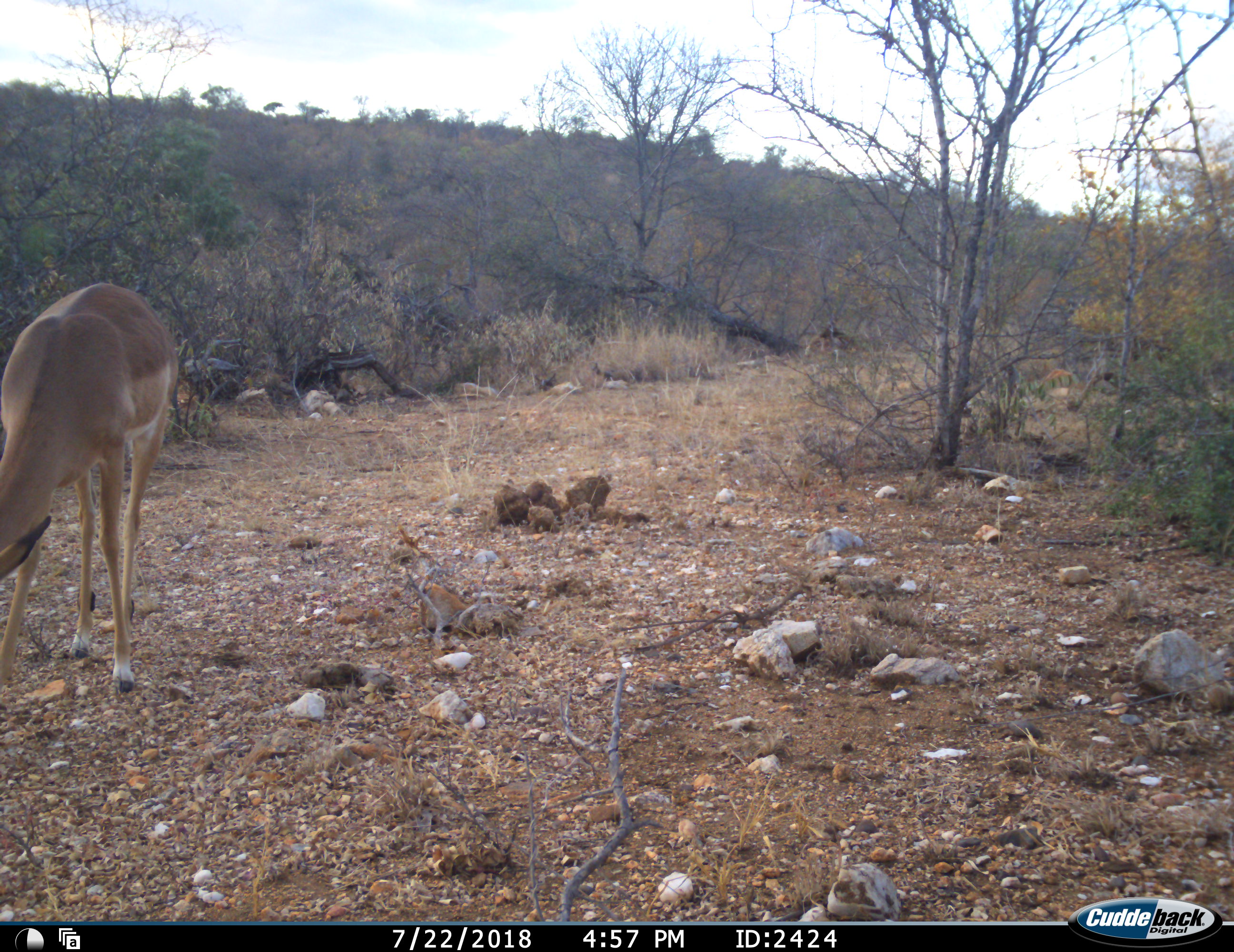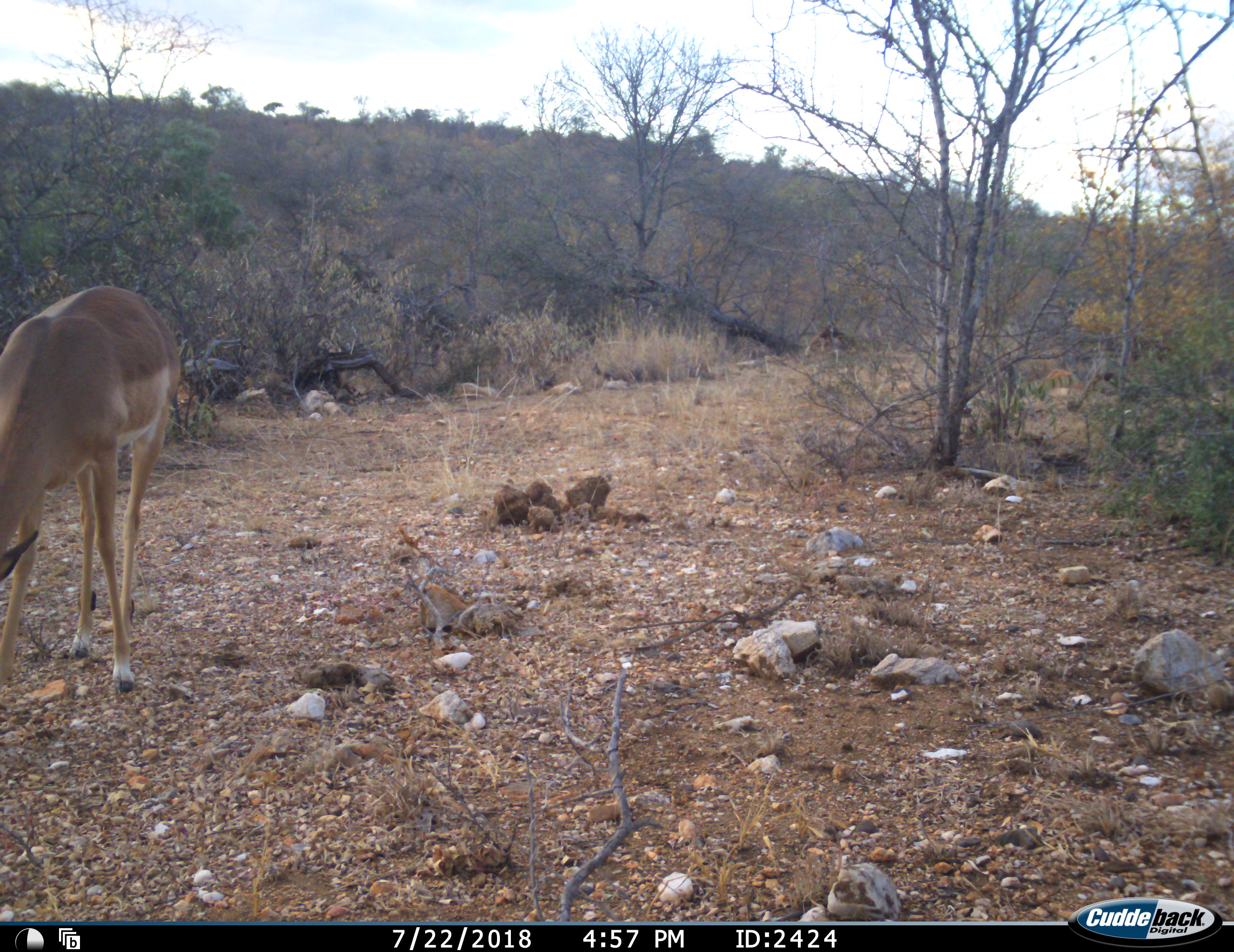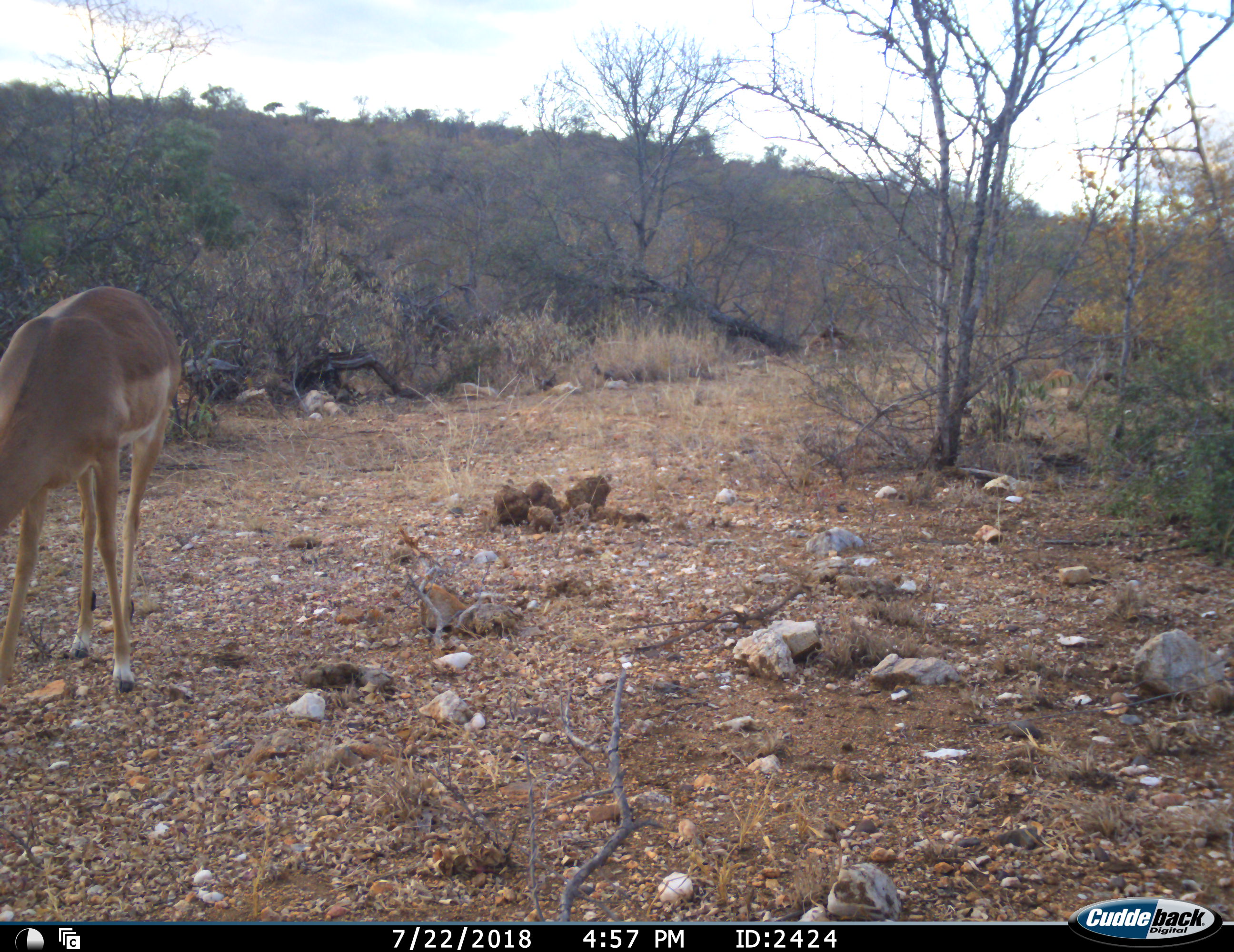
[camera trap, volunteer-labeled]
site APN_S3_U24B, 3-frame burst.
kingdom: Animalia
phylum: Chordata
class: Mammalia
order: Artiodactyla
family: Bovidae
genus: Aepyceros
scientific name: Aepyceros melampus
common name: impala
Impala (Aepyceros melampus), count 1. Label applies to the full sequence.